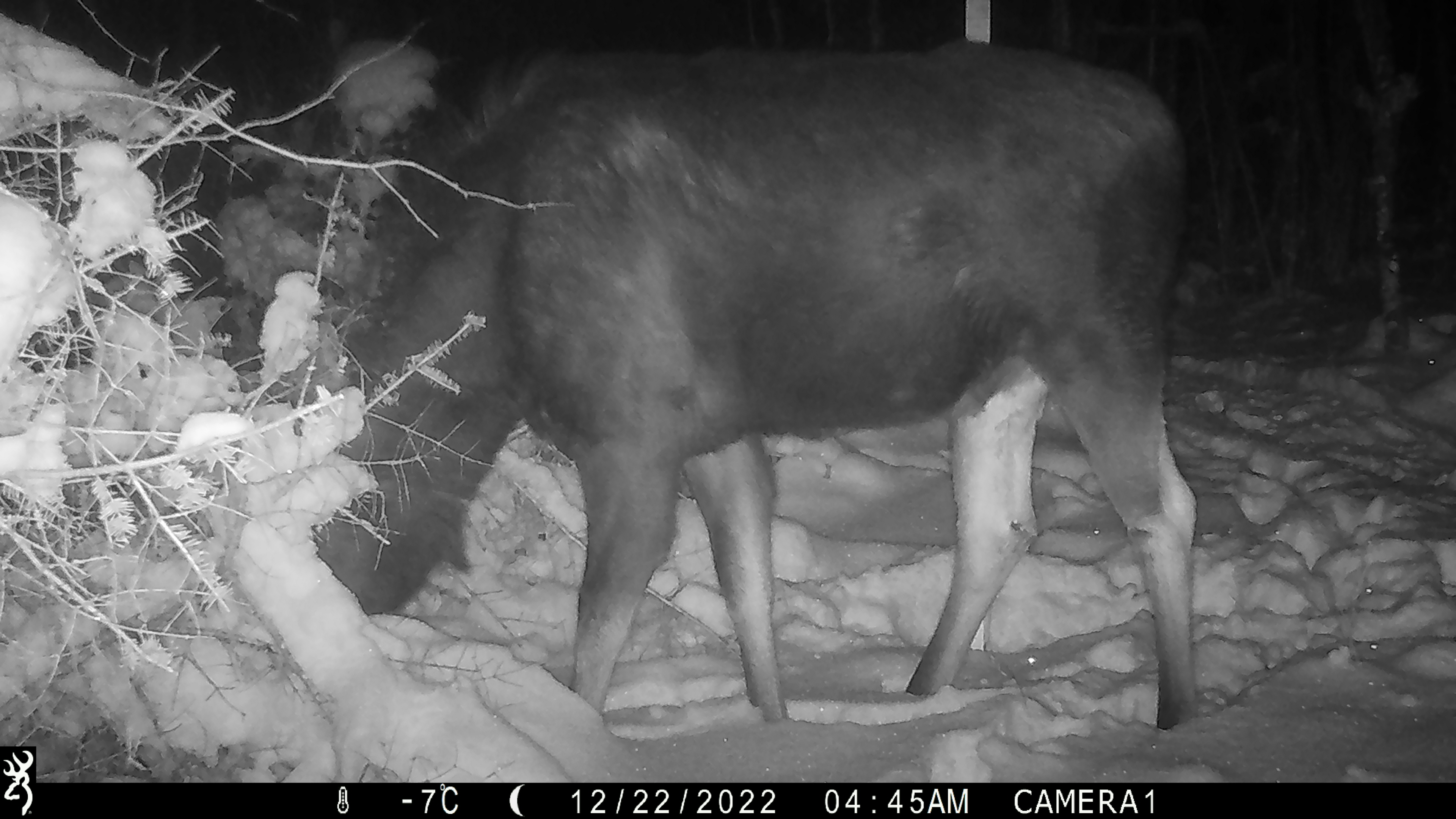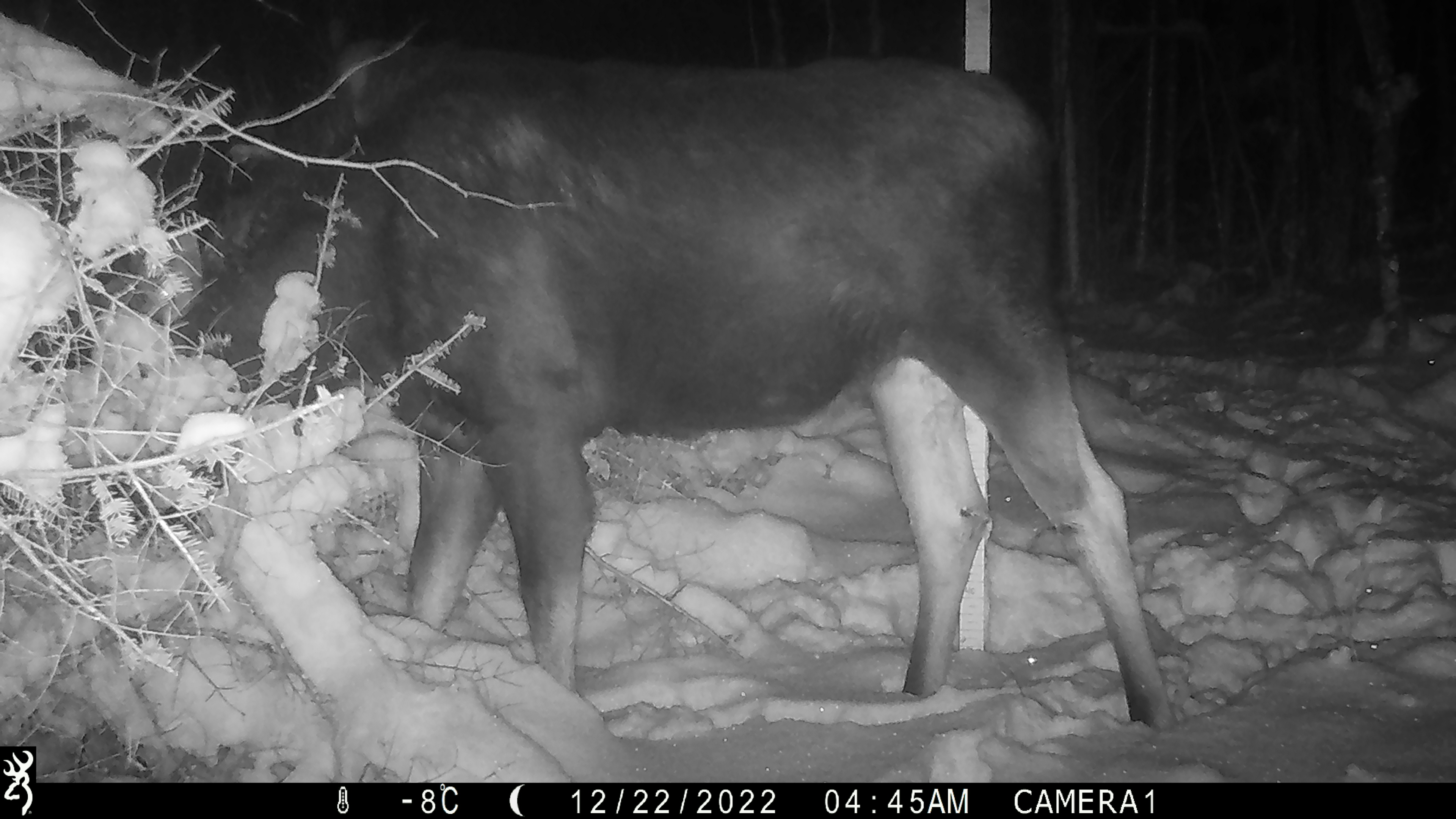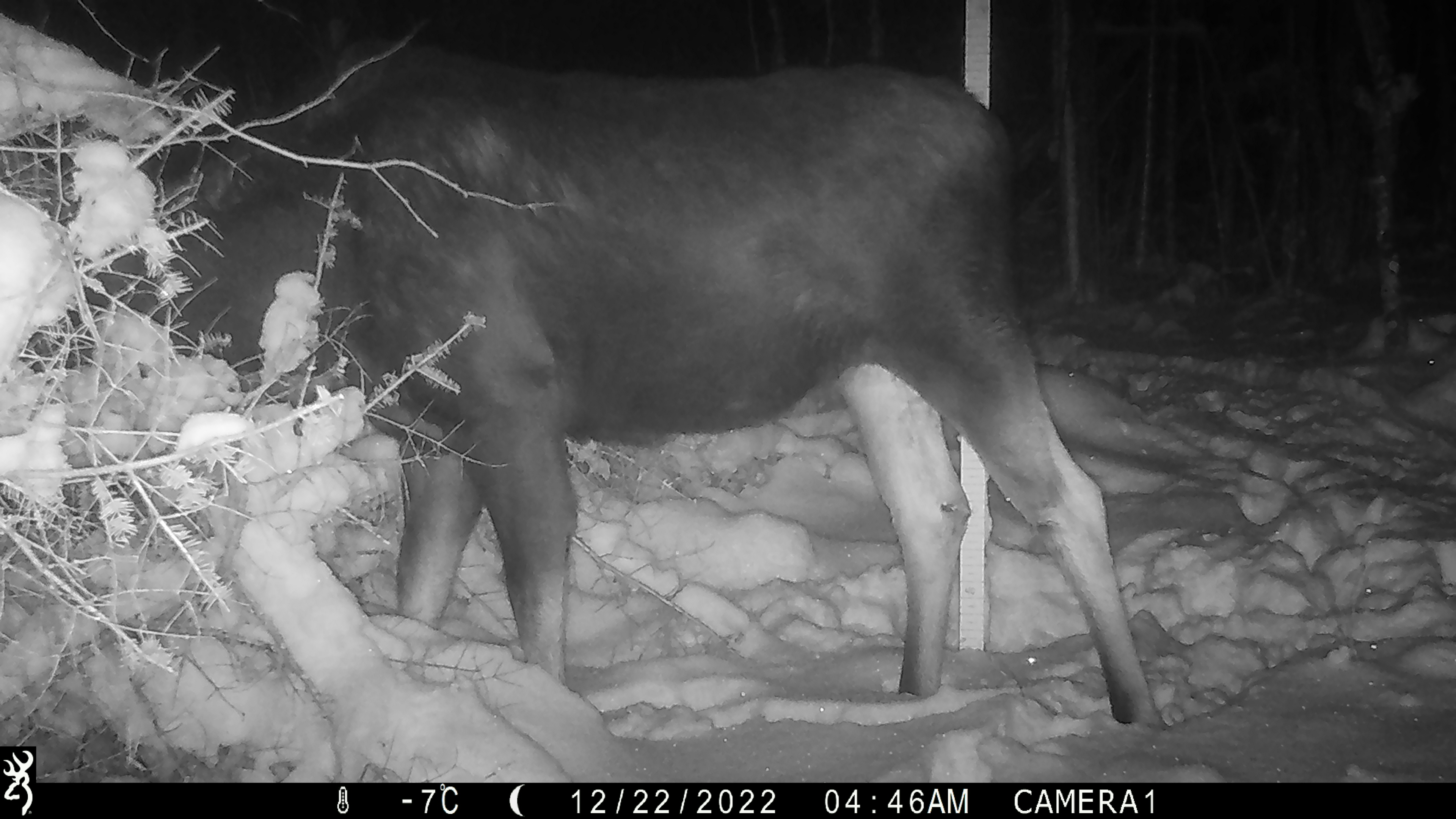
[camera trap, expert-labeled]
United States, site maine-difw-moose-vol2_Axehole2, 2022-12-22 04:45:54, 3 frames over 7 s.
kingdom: Animalia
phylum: Chordata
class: Mammalia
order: Artiodactyla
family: Cervidae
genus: Alces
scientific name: Alces alces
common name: moose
Moose (Alces alces).